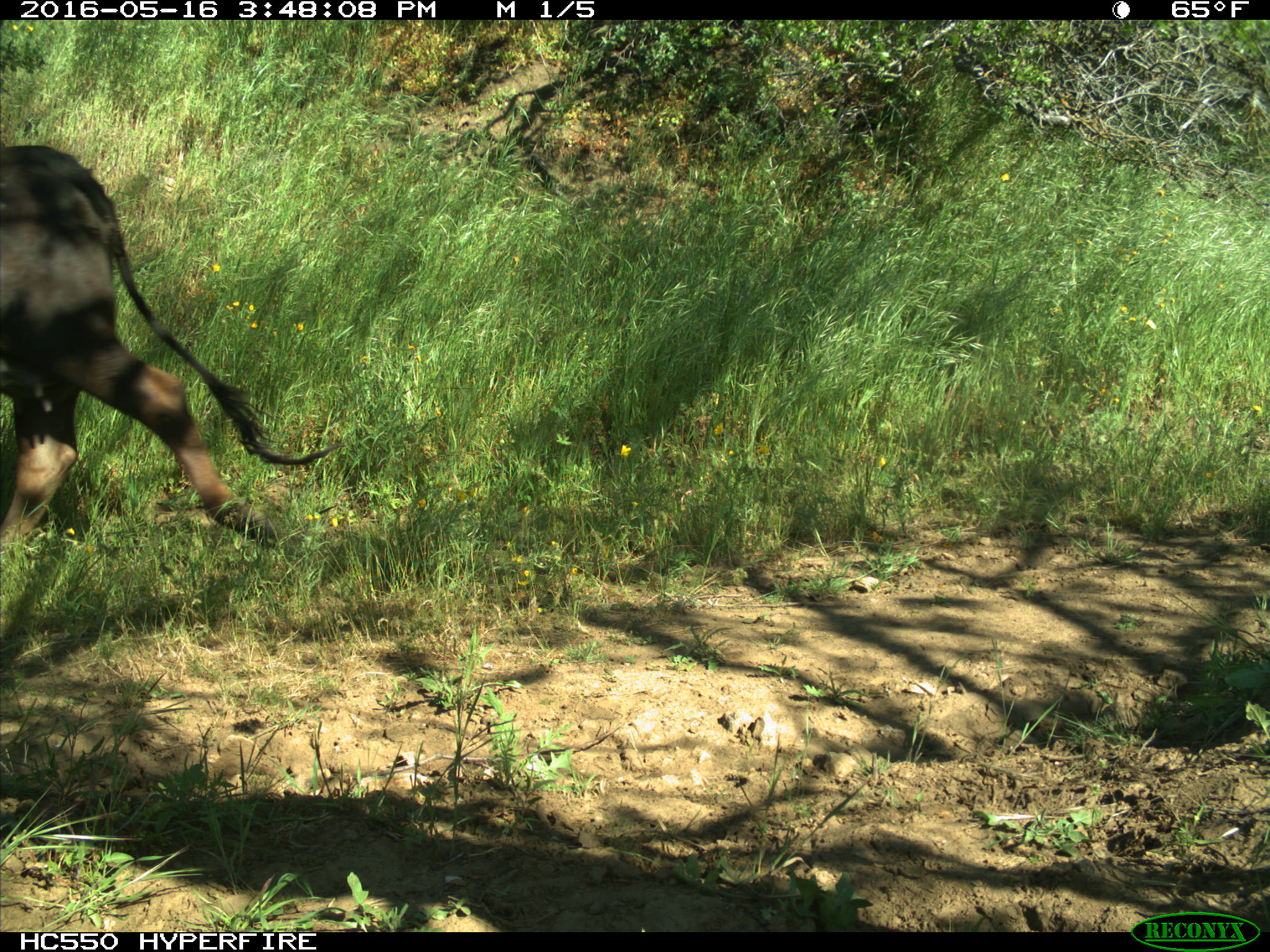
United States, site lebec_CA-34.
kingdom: Animalia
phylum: Chordata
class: Mammalia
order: Artiodactyla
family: Bovidae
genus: Bos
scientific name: Bos taurus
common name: domestic cow